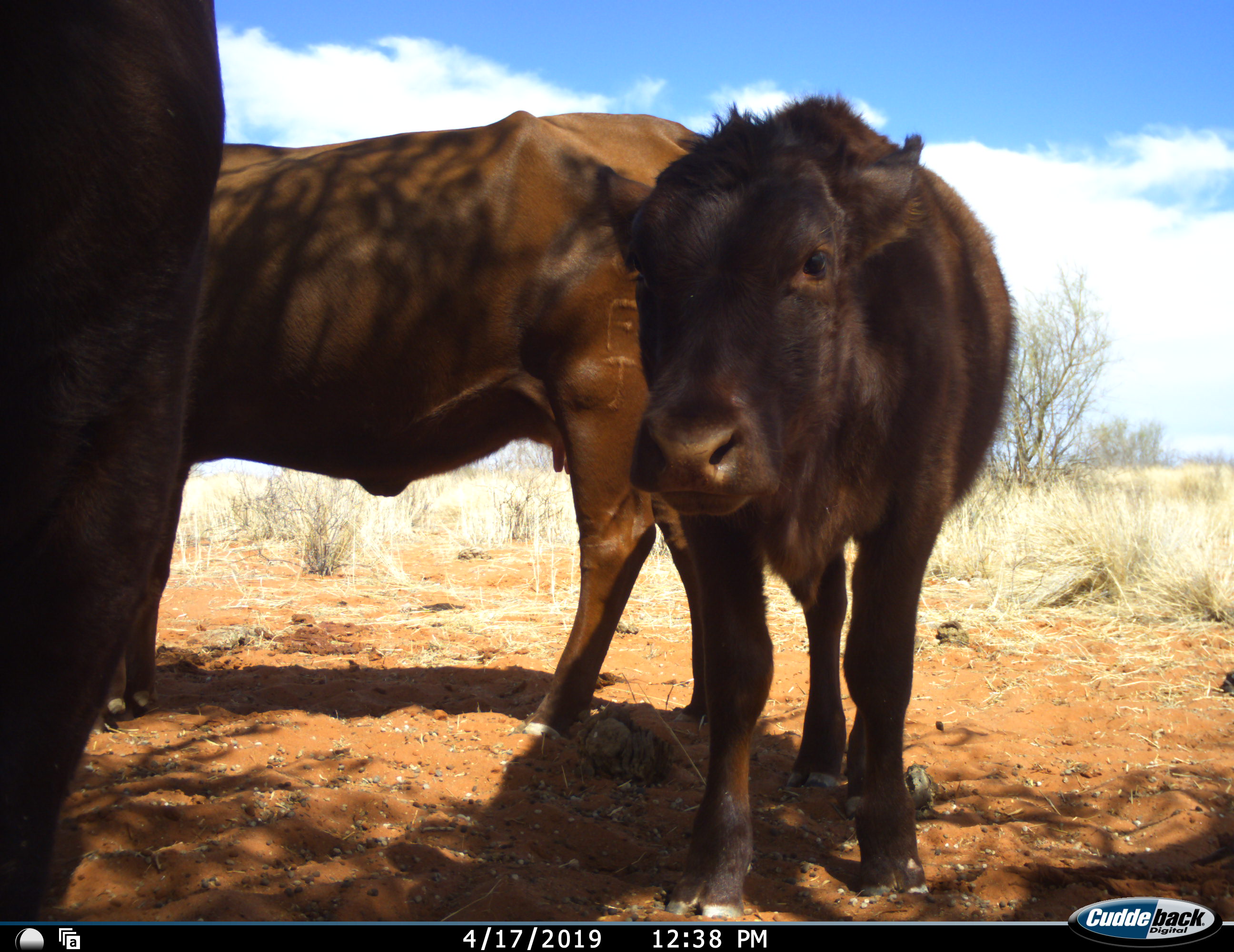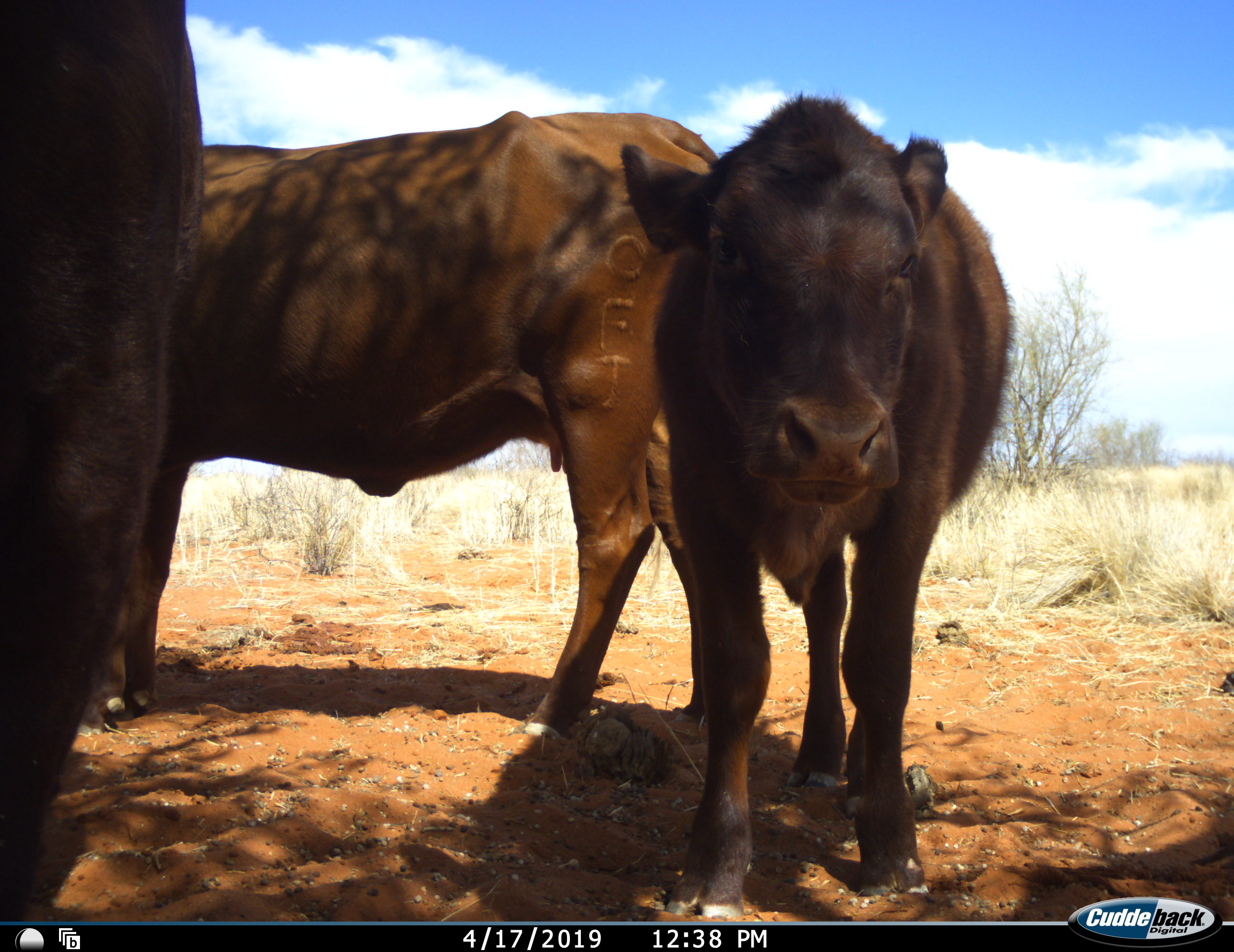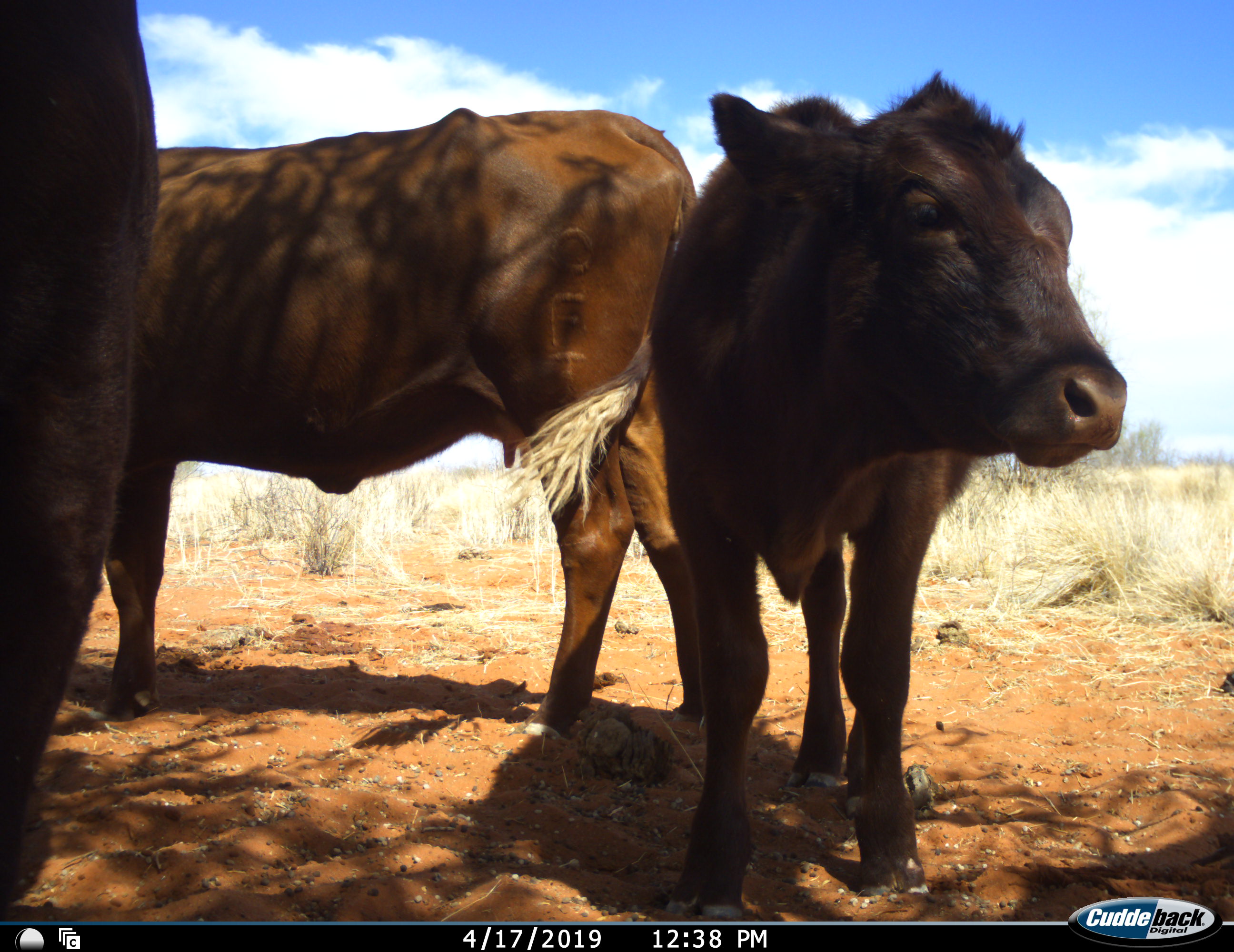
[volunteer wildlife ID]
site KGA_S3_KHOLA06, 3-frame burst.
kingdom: Animalia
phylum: Chordata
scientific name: Vertebrata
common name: domestic animal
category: domesticanimal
Domesticanimal (domestic animal) (Vertebrata), count 3. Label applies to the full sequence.